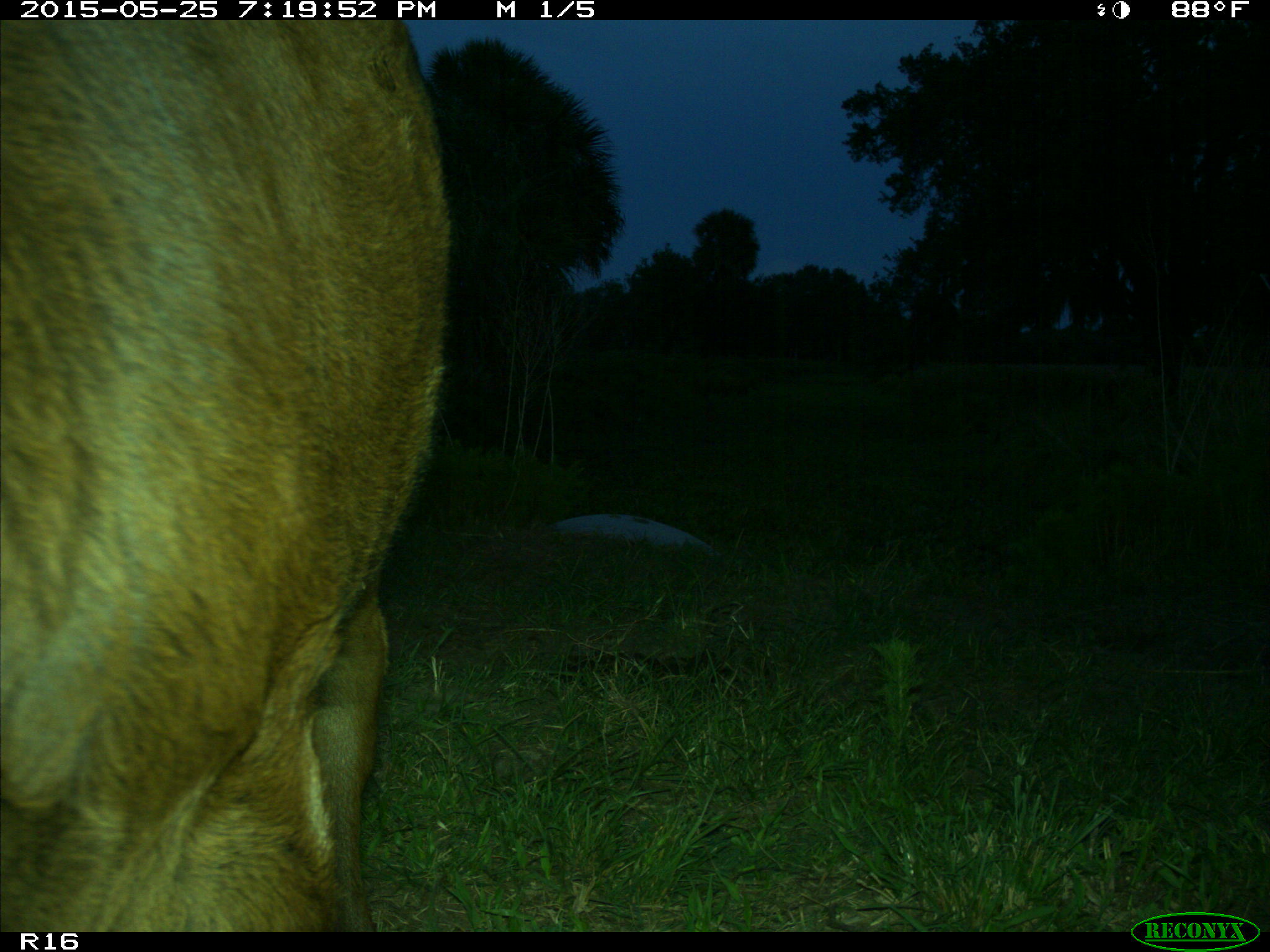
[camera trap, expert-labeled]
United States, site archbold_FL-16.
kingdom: Animalia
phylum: Chordata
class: Mammalia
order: Artiodactyla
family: Bovidae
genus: Bos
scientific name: Bos taurus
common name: domestic cow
Bos taurus (domestic cow).